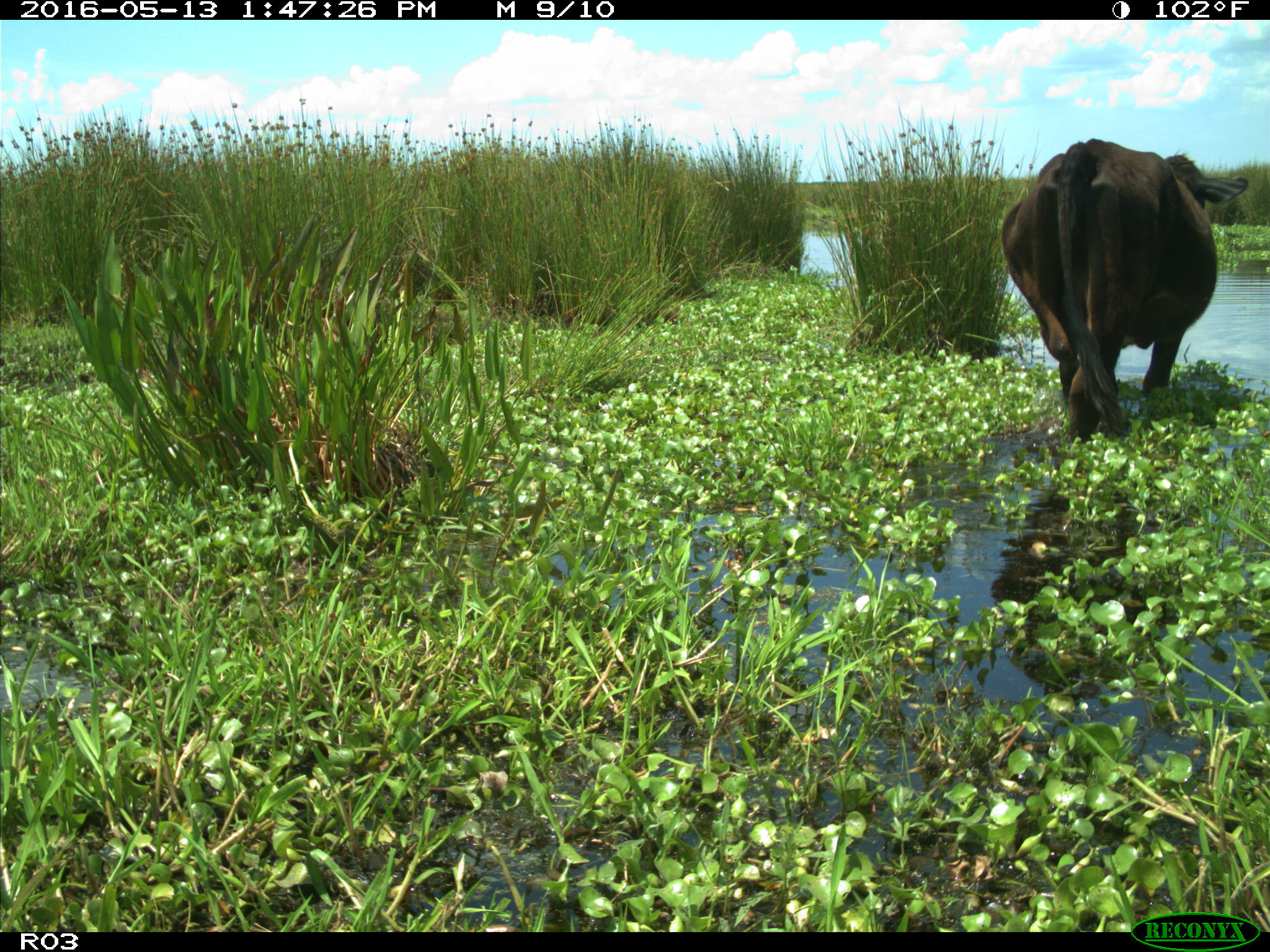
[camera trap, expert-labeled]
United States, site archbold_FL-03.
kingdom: Animalia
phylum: Chordata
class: Mammalia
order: Artiodactyla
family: Bovidae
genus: Bos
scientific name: Bos taurus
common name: domestic cow